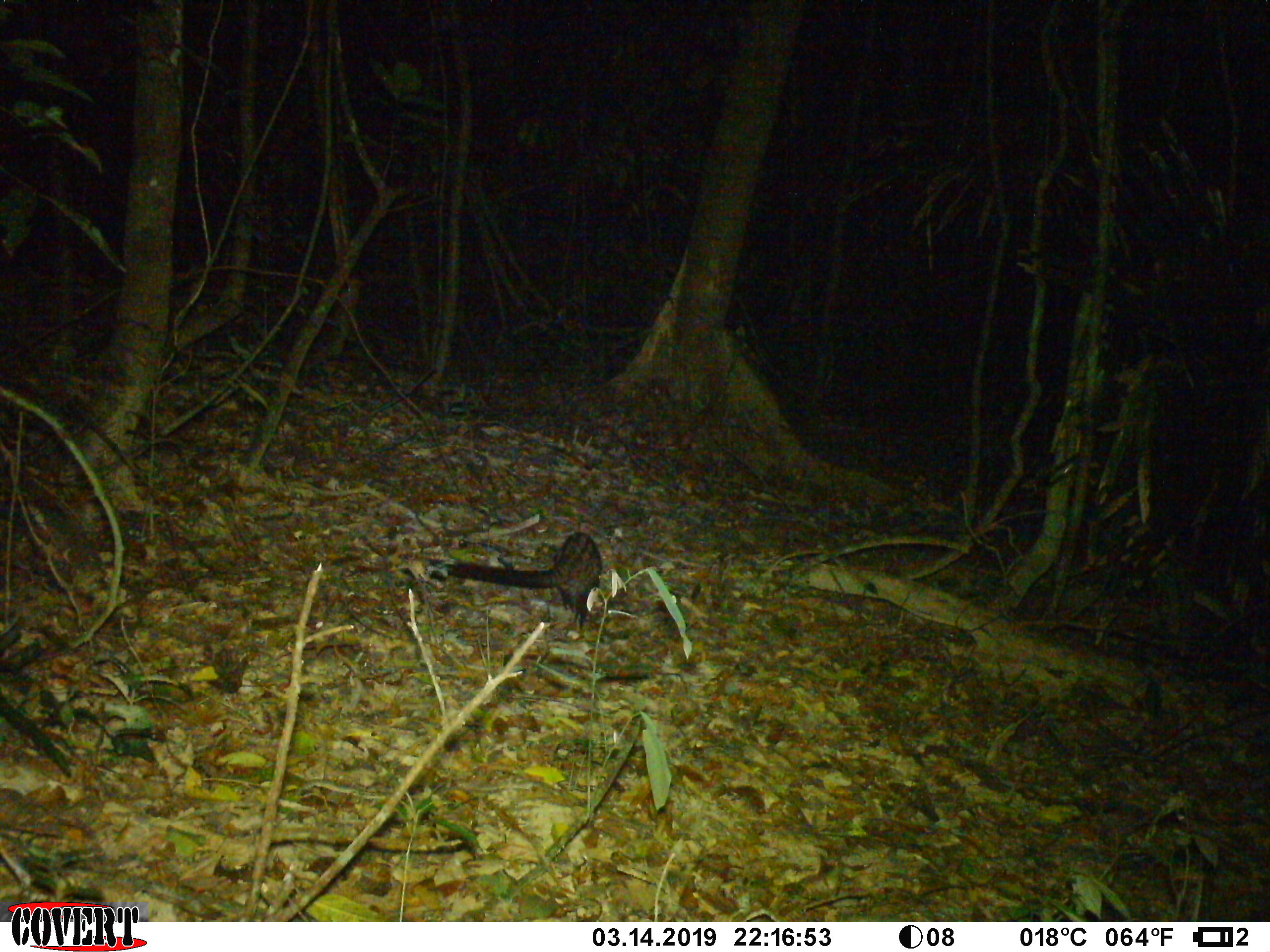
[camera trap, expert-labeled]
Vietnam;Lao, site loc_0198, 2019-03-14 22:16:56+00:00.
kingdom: Animalia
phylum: Chordata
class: Mammalia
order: Carnivora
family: Viverridae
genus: Paradoxurus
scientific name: Paradoxurus hermaphroditus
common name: common palm civet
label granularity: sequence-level